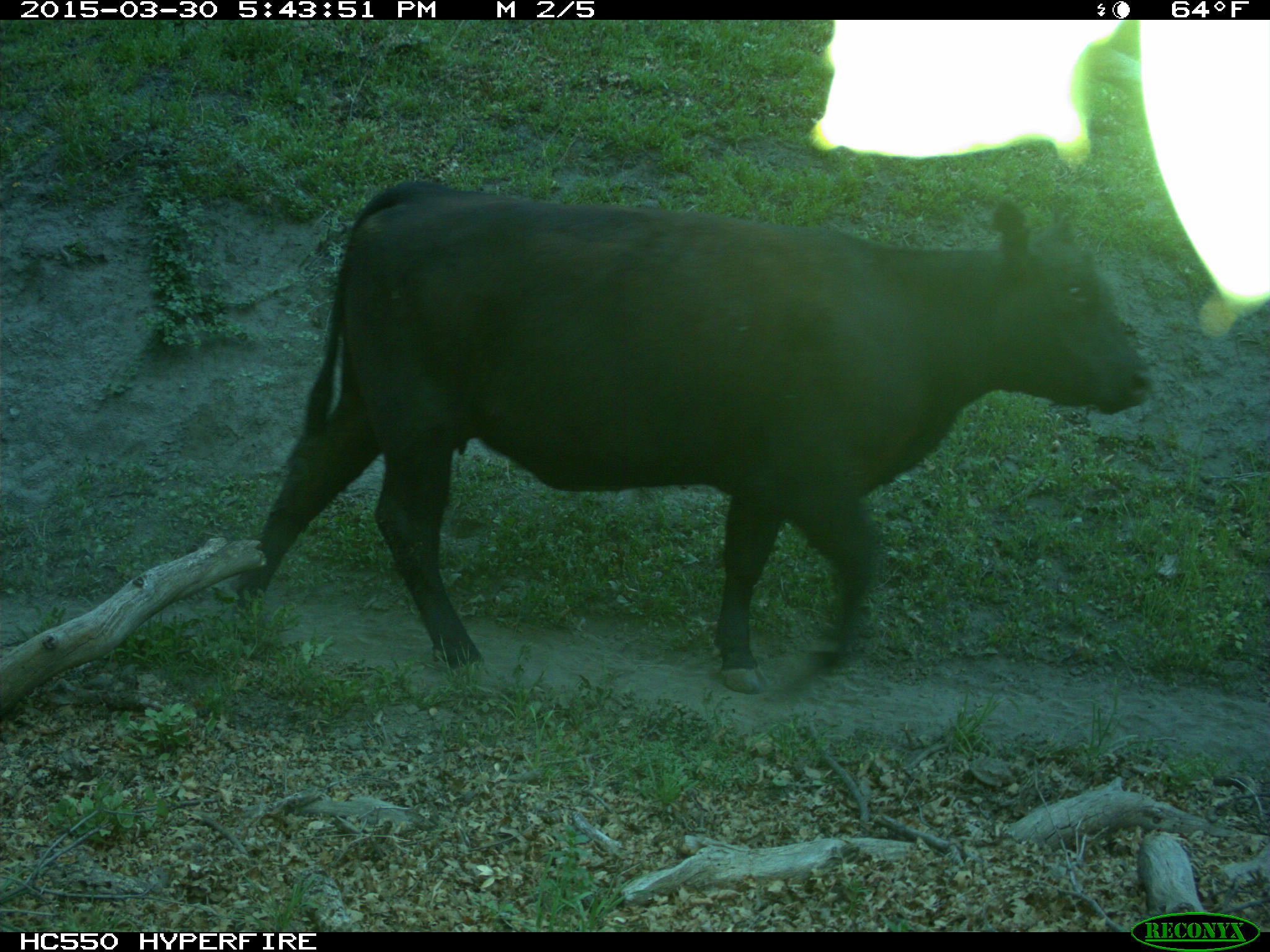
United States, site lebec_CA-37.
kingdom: Animalia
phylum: Chordata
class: Mammalia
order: Artiodactyla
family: Bovidae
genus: Bos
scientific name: Bos taurus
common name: domestic cow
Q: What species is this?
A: Bos taurus (domestic cow).